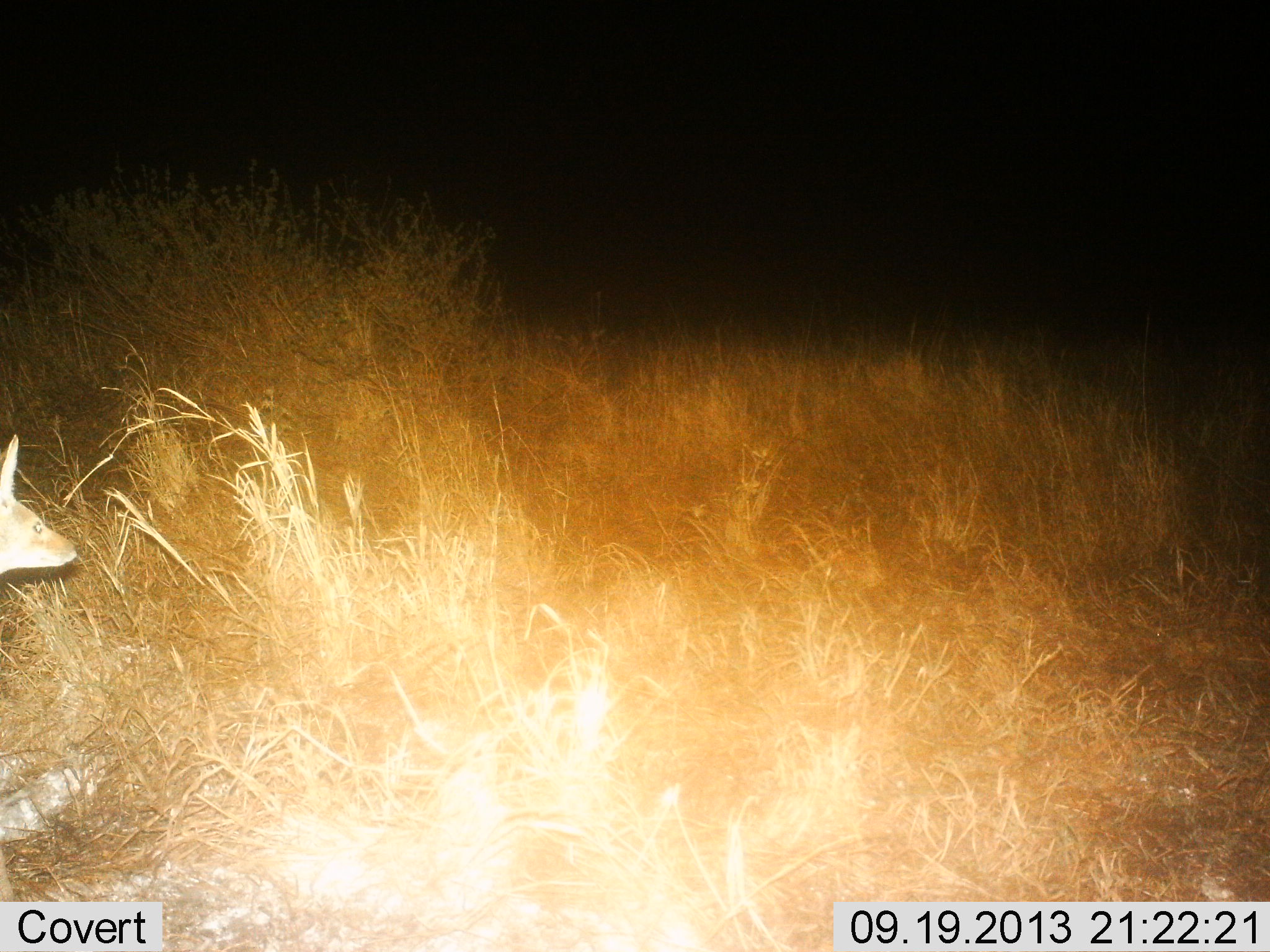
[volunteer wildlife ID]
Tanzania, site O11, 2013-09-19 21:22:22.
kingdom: Animalia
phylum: Chordata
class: Mammalia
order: Carnivora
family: Canidae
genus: Lupulella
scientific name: Lupulella mesomelas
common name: black-backed jackal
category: jackal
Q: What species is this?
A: Jackal (black-backed jackal) (Lupulella mesomelas).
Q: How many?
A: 1.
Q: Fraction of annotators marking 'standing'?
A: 100%.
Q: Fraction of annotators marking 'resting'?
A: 0%.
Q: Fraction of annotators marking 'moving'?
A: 0%.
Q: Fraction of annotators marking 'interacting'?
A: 0%.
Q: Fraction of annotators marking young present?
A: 0%.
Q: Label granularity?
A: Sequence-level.